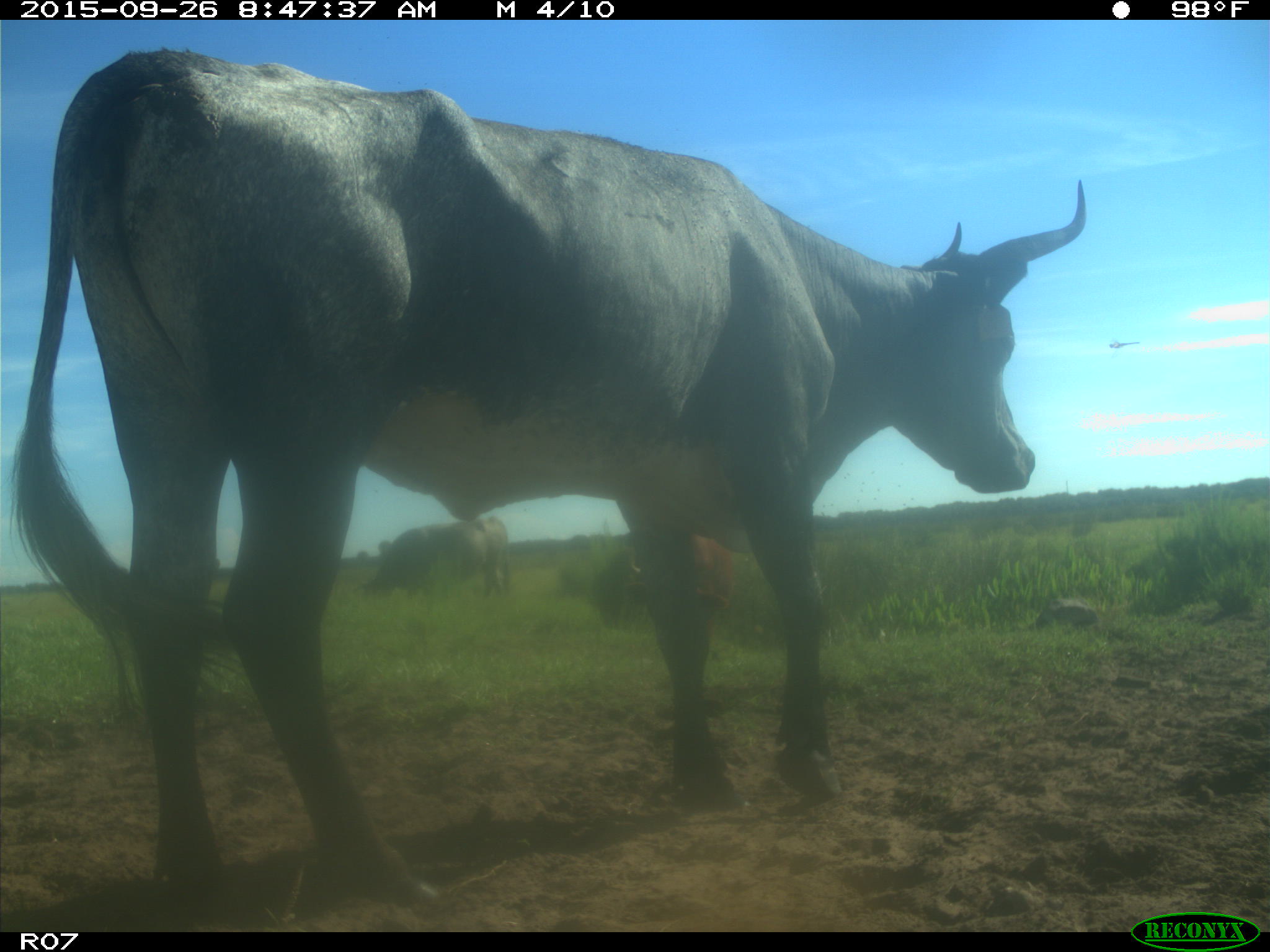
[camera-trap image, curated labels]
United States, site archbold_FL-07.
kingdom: Animalia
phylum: Chordata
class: Mammalia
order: Artiodactyla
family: Bovidae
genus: Bos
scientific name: Bos taurus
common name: domestic cow